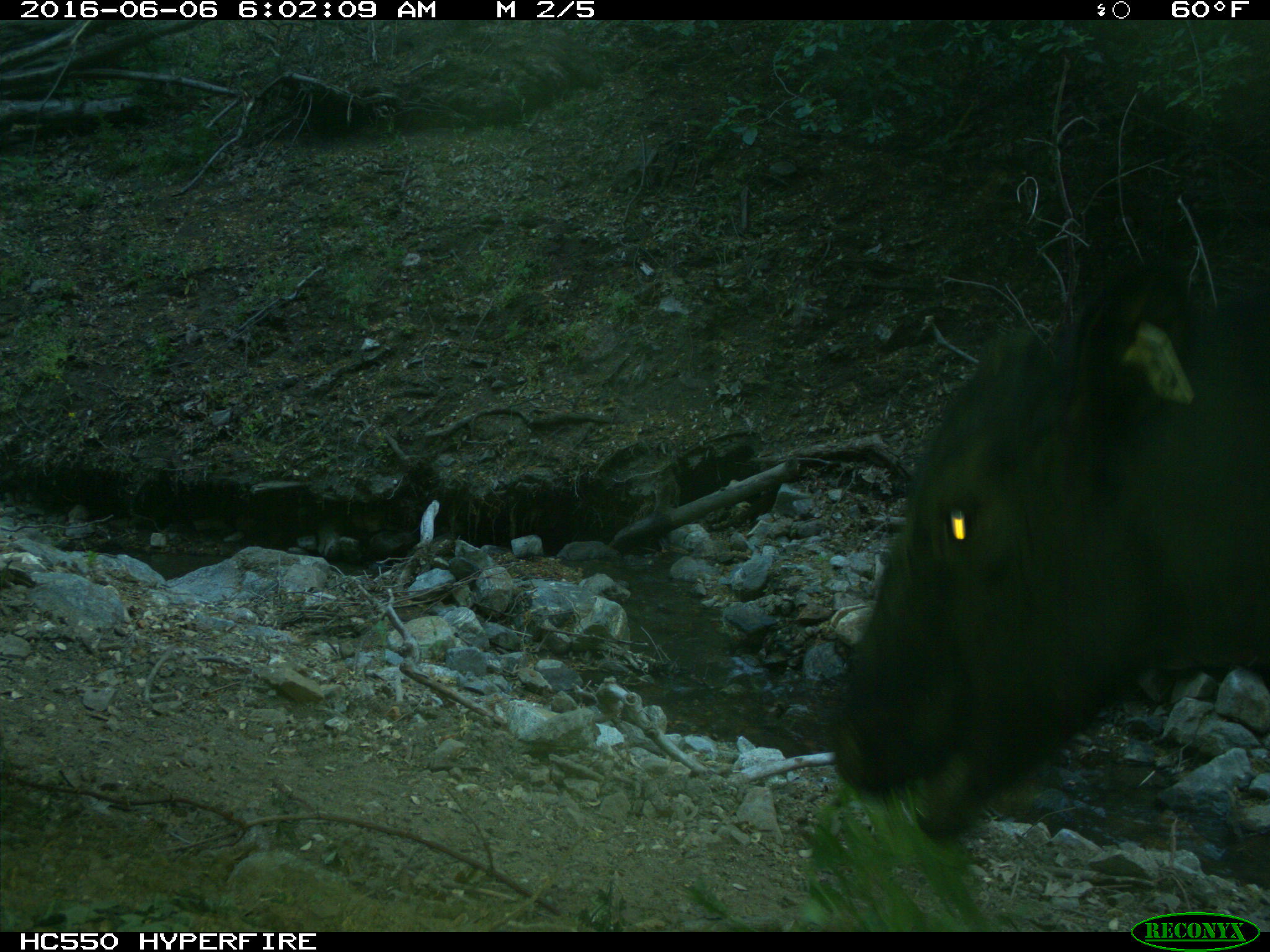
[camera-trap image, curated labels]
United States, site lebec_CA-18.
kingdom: Animalia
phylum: Chordata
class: Mammalia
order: Artiodactyla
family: Bovidae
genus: Bos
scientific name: Bos taurus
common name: domestic cow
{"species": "Bos taurus (domestic cow)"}